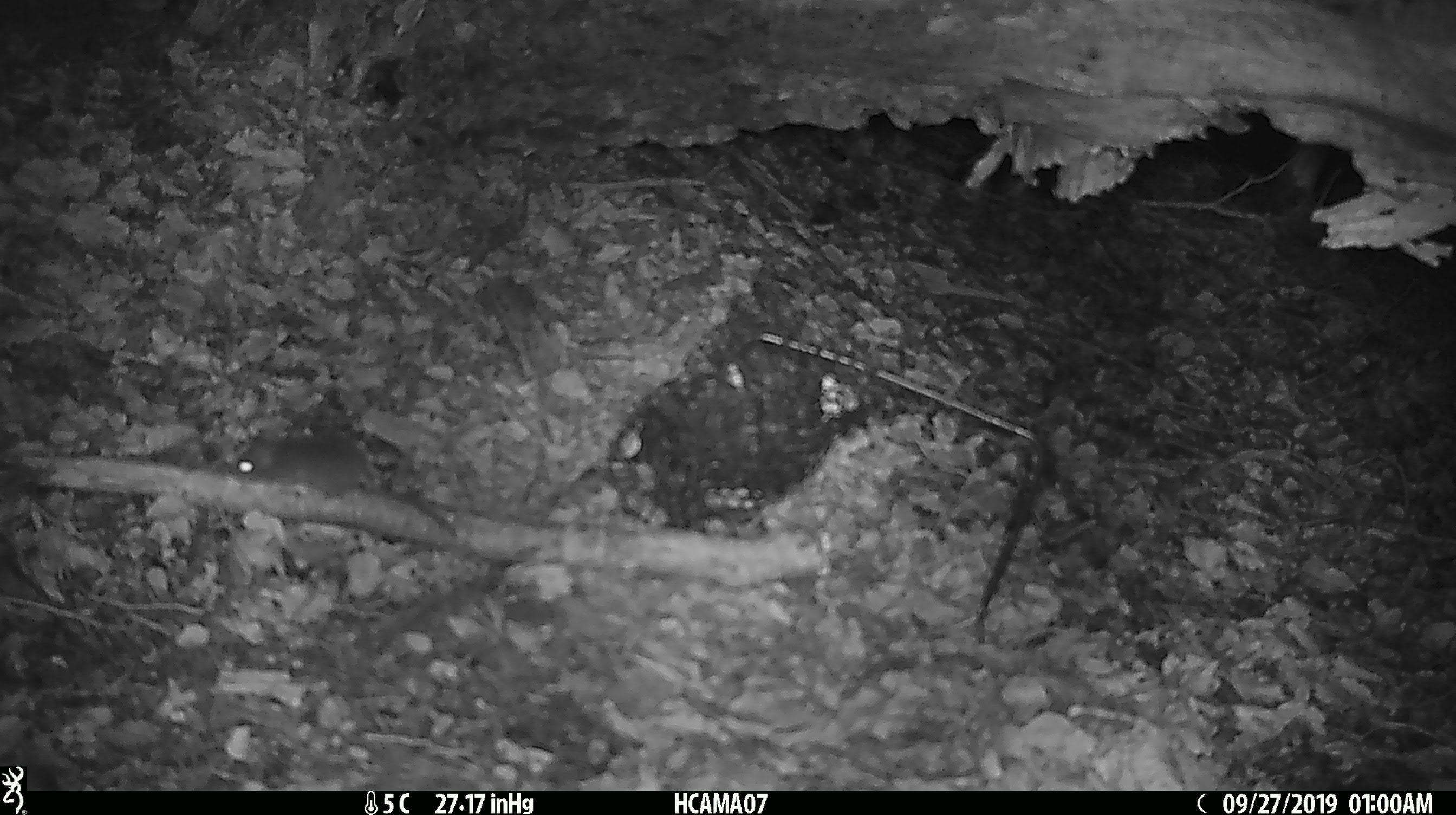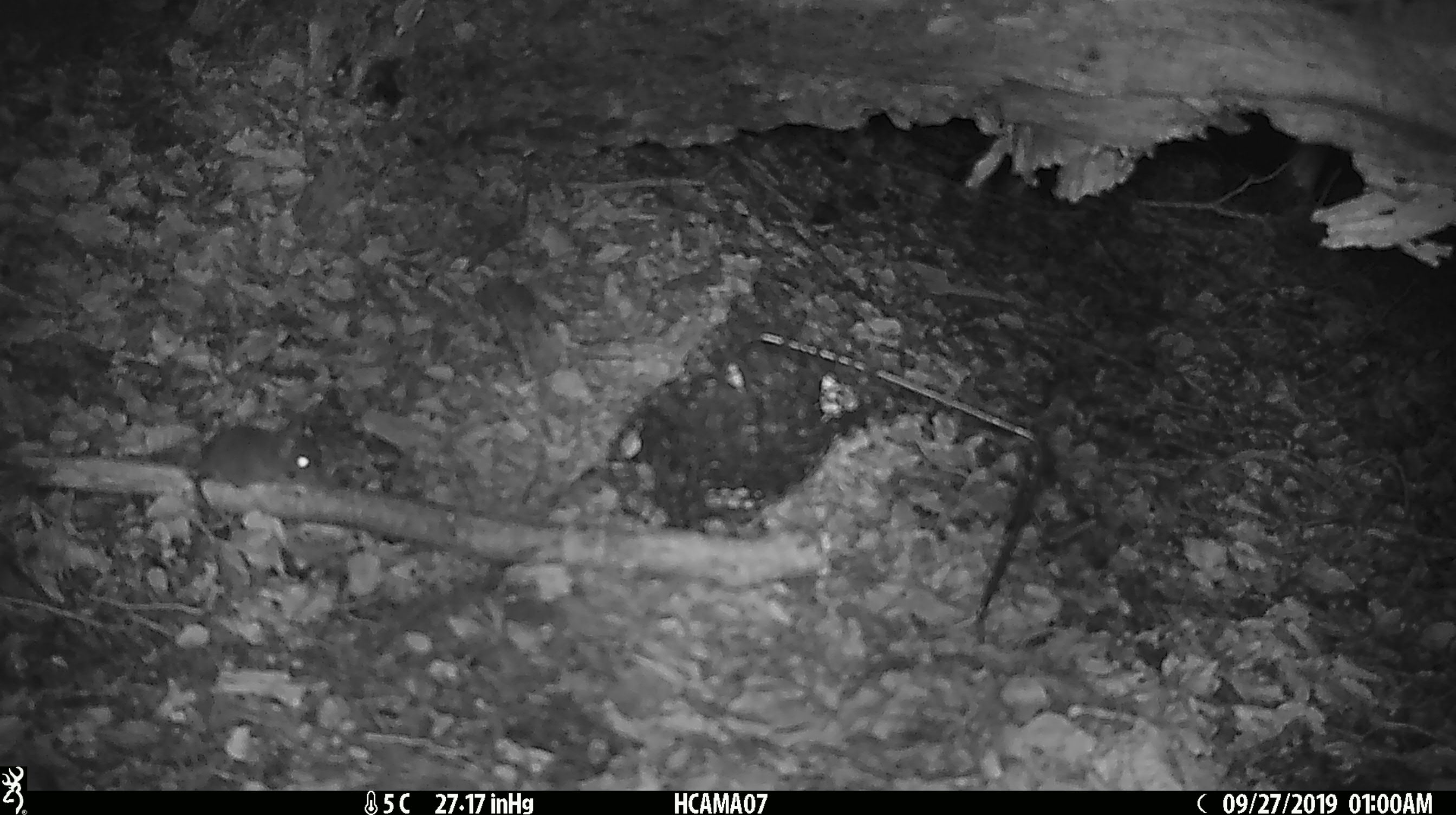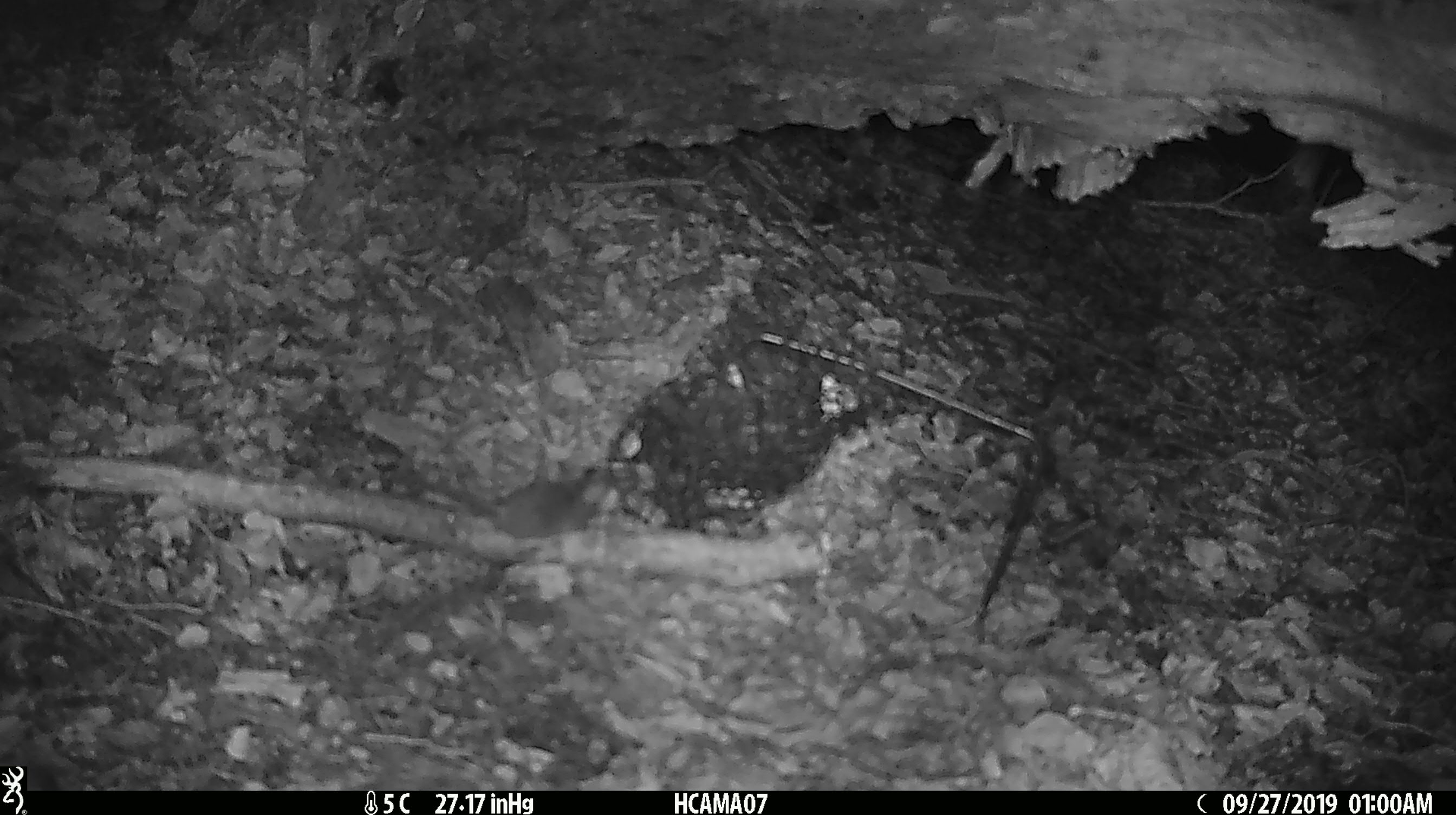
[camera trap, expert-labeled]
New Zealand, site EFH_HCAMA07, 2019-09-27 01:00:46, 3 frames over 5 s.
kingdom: Animalia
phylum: Chordata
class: Mammalia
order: Rodentia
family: Muridae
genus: Mus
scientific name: Mus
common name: mouse